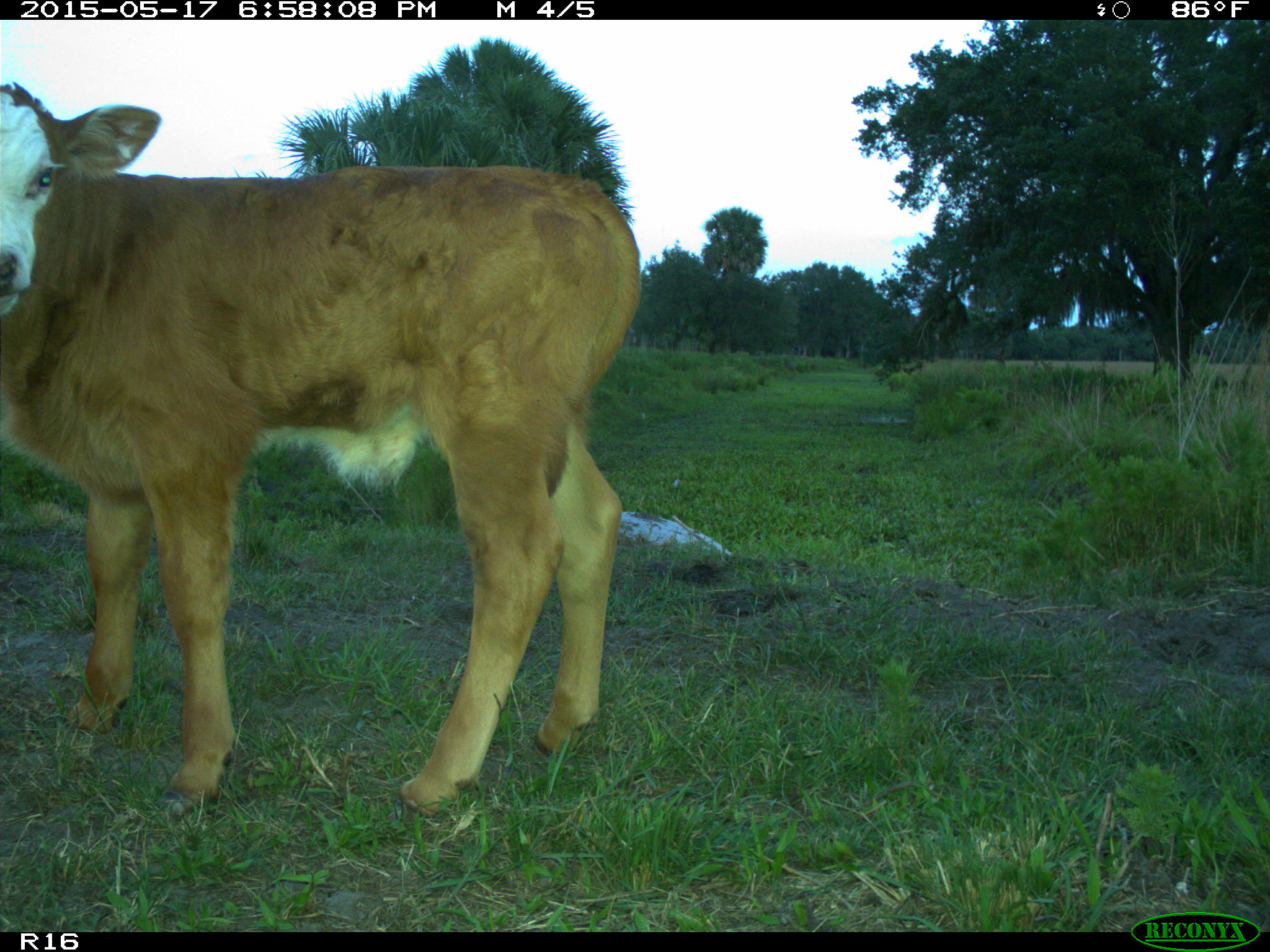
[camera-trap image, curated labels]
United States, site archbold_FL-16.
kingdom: Animalia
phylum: Chordata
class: Mammalia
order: Artiodactyla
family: Bovidae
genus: Bos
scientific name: Bos taurus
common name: domestic cow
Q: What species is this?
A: Bos taurus (domestic cow).